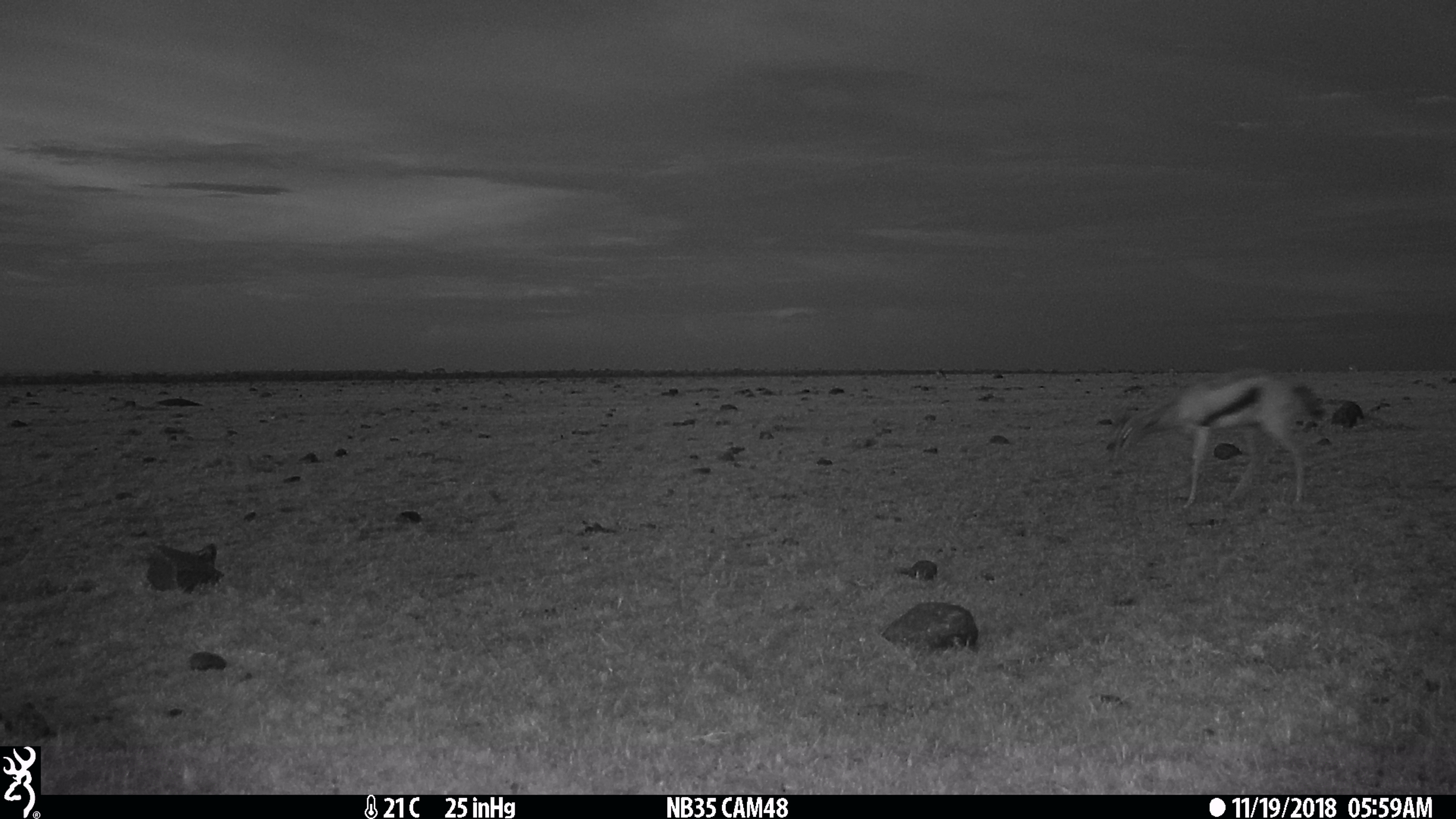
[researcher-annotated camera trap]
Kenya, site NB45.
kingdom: Animalia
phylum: Chordata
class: Mammalia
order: Artiodactyla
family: Bovidae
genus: Eudorcas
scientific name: Eudorcas thomsonii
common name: thomon's gazelle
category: gazelle thomsons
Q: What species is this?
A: Gazelle thomsons (thomon's gazelle) (Eudorcas thomsonii).